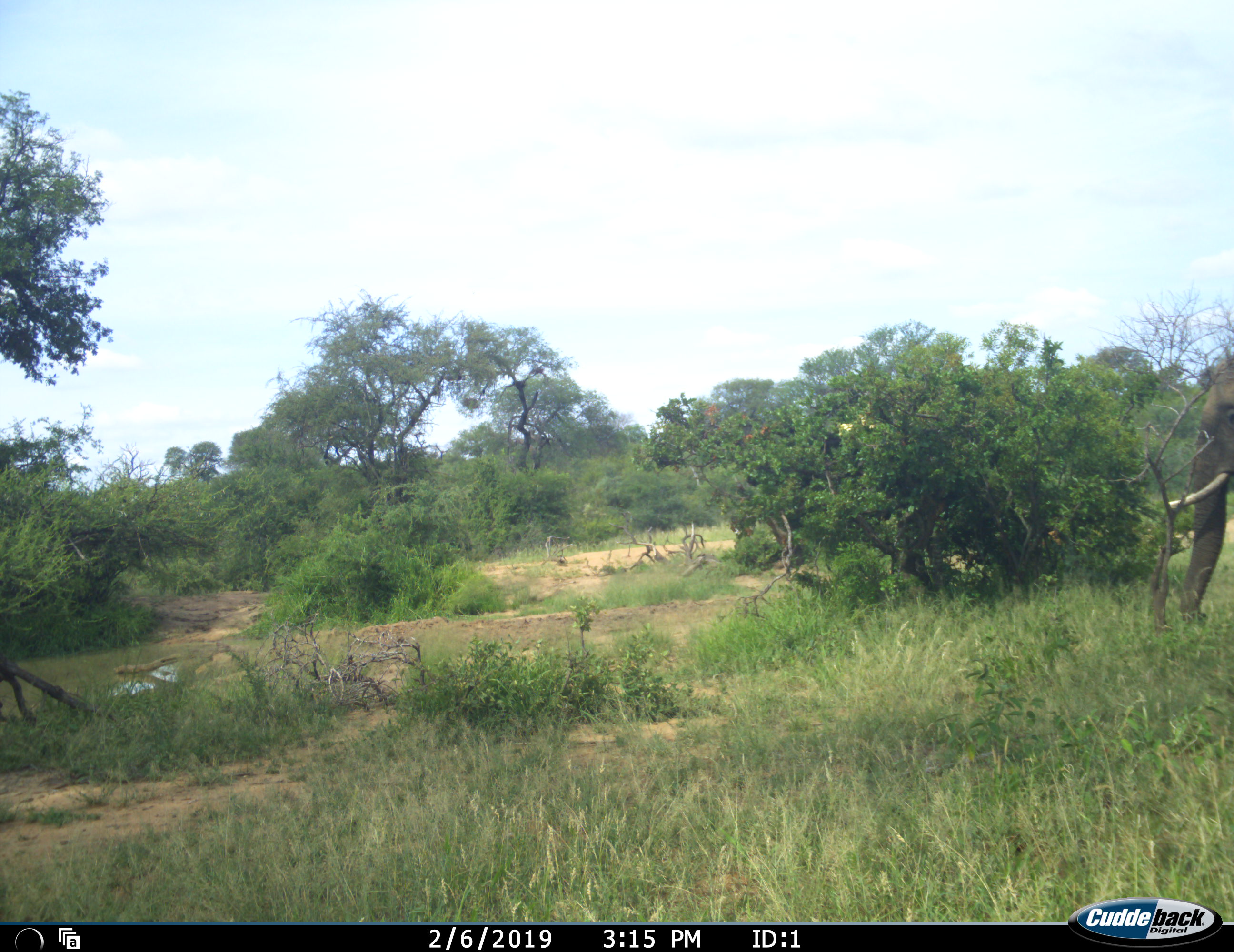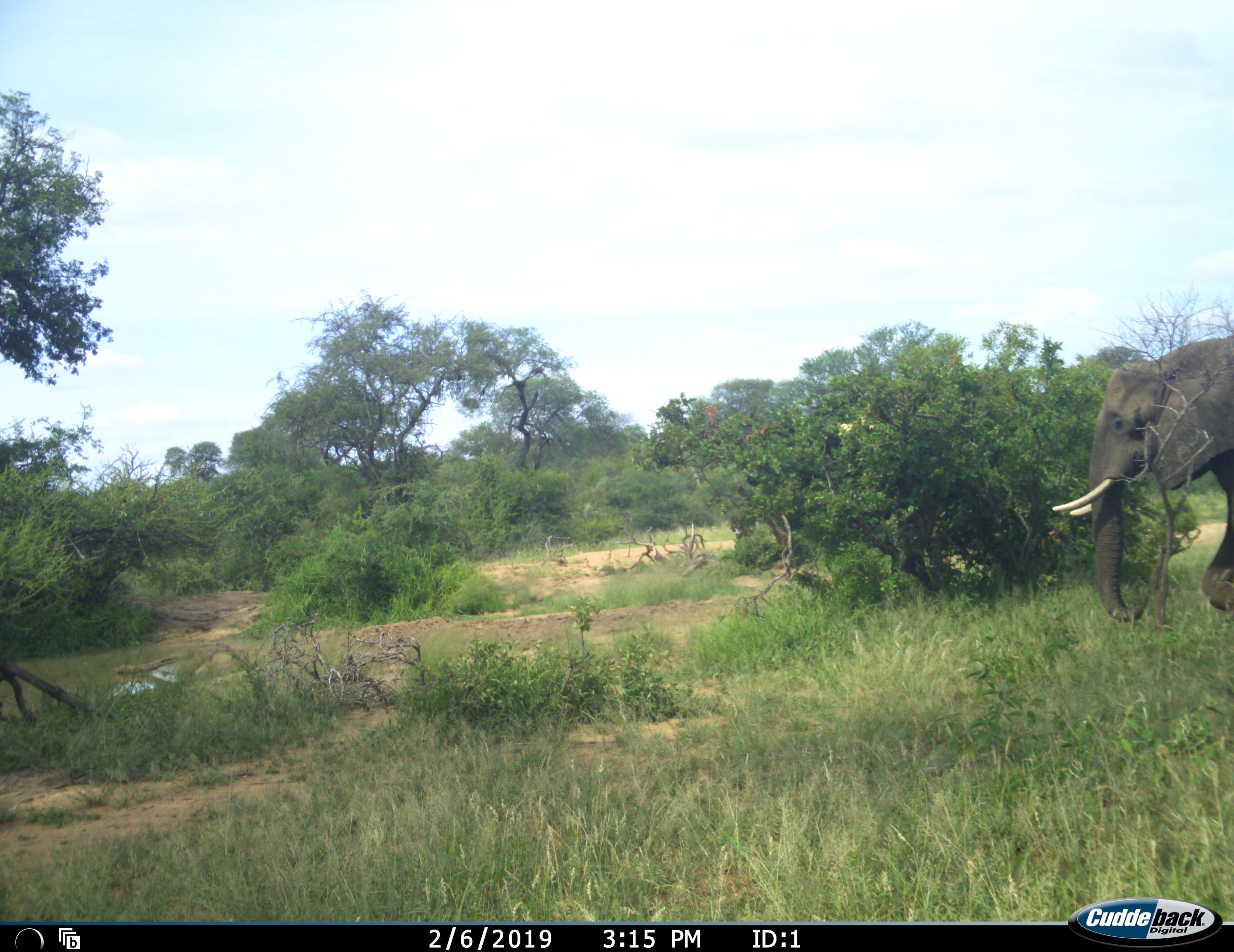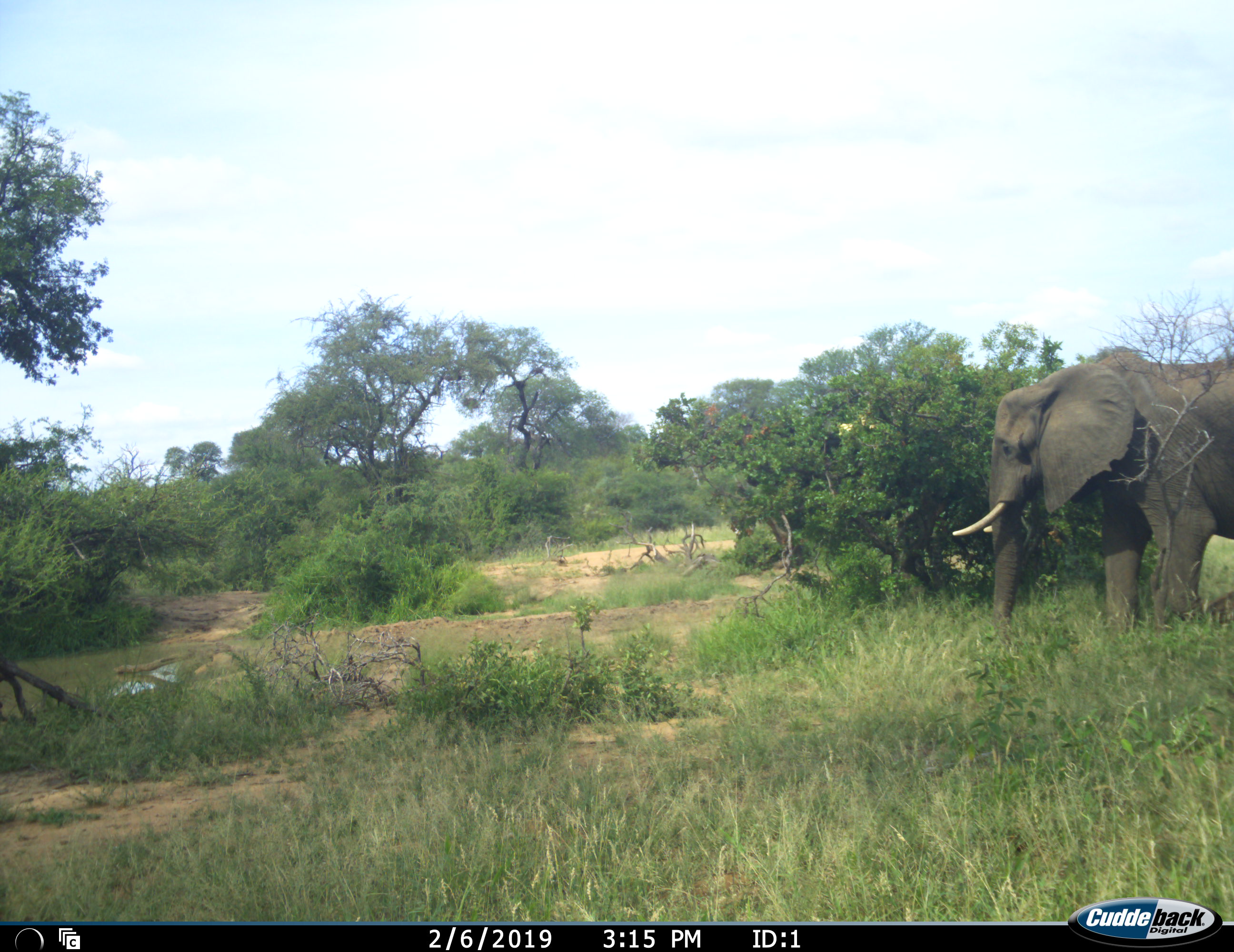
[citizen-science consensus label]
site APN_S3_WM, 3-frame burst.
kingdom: Animalia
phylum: Chordata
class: Mammalia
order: Proboscidea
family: Elephantidae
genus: Loxodonta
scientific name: Loxodonta africana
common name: african bush elephant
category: elephant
Elephant (african bush elephant) (Loxodonta africana), count 1. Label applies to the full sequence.